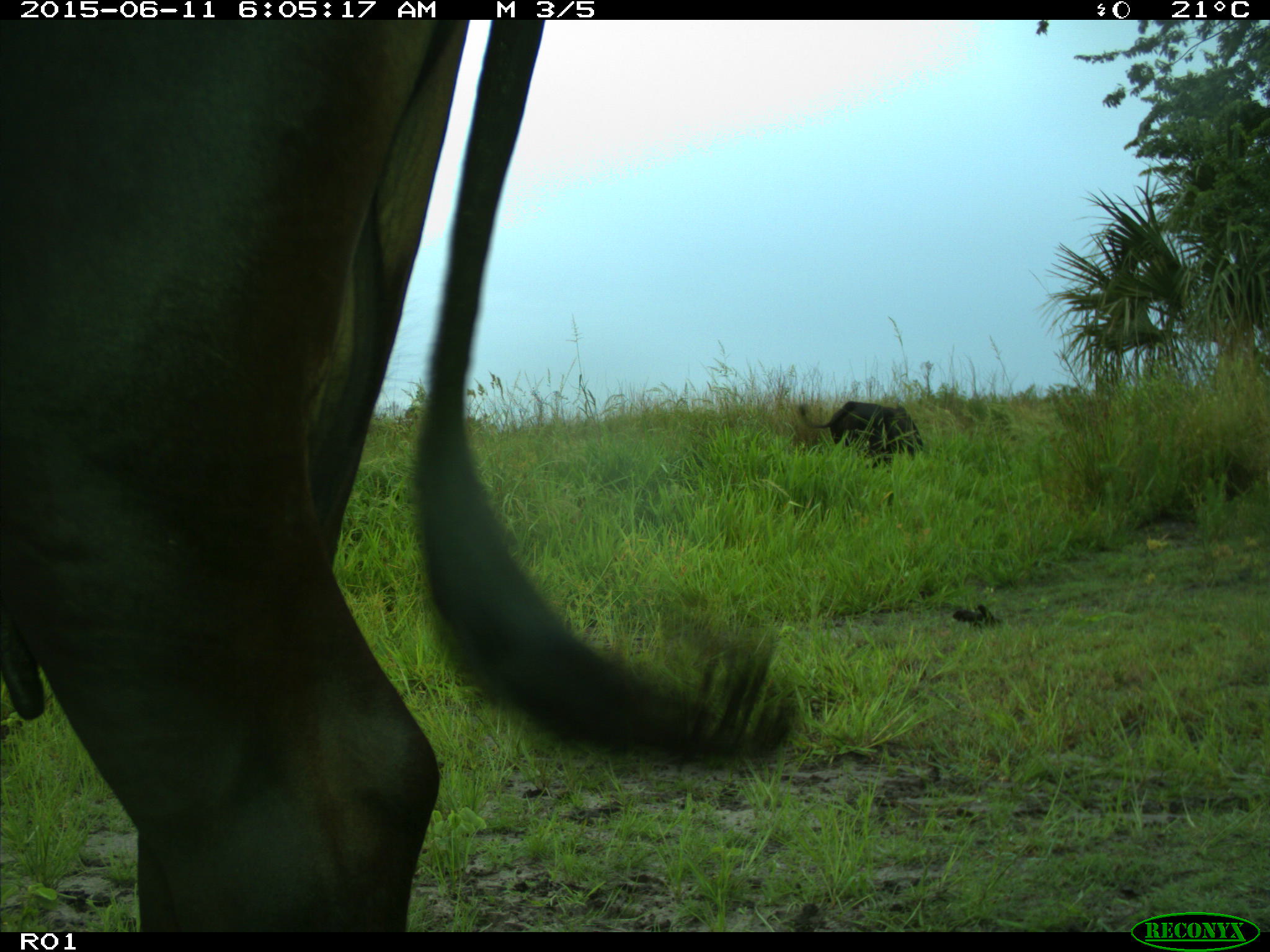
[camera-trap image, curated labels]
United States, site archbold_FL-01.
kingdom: Animalia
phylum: Chordata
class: Mammalia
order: Artiodactyla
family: Bovidae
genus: Bos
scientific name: Bos taurus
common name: domestic cow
Bos taurus (domestic cow).